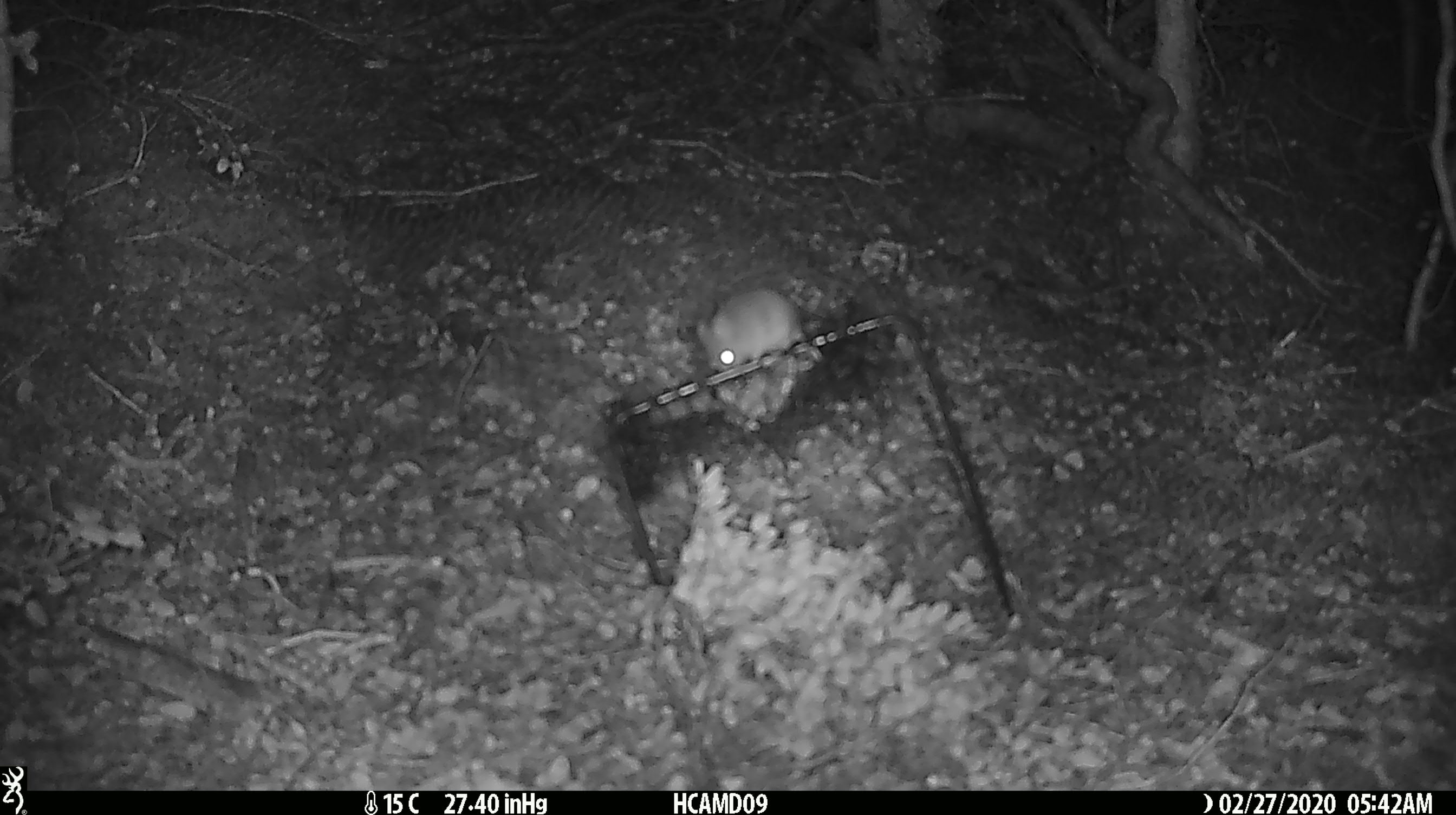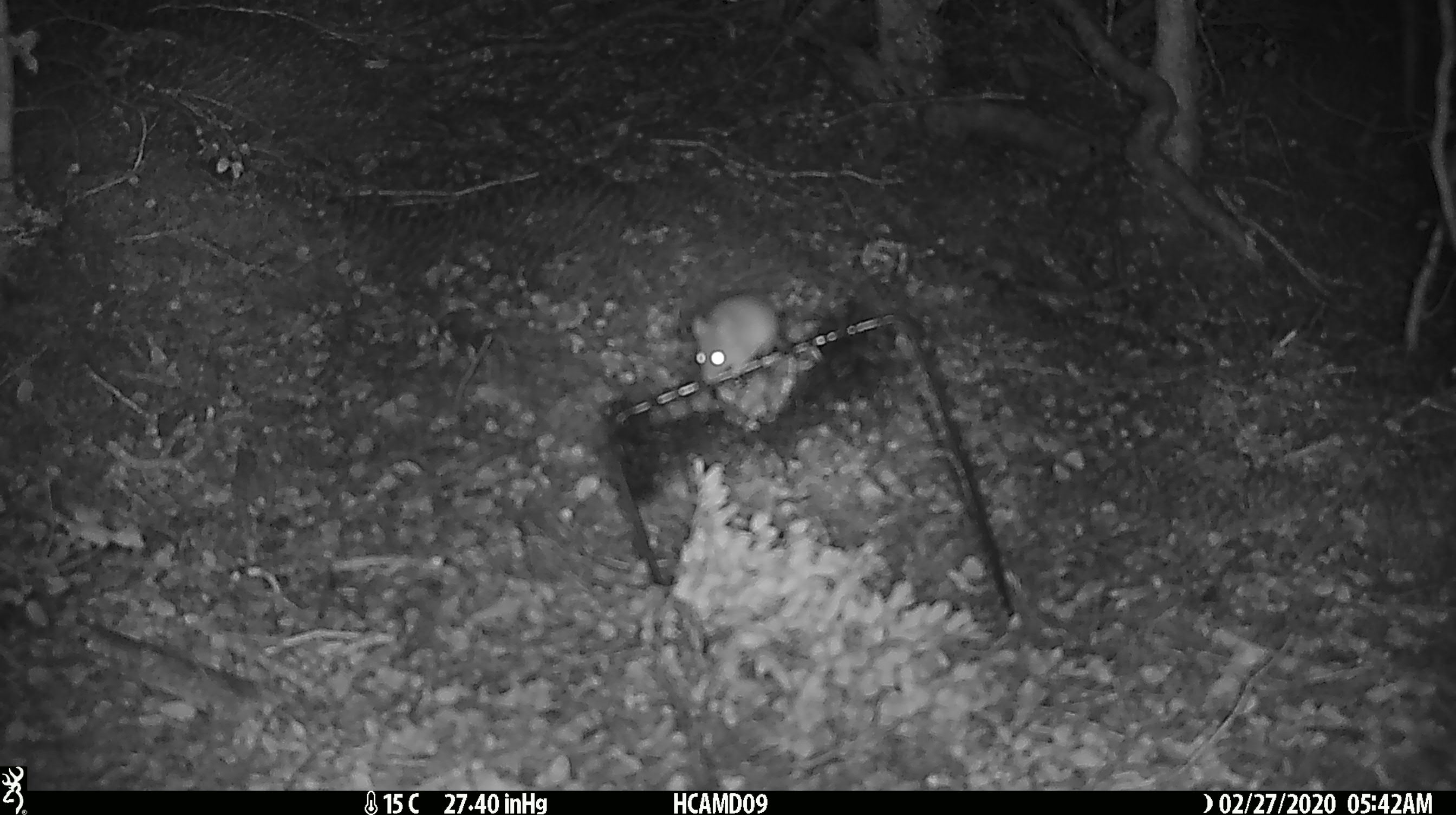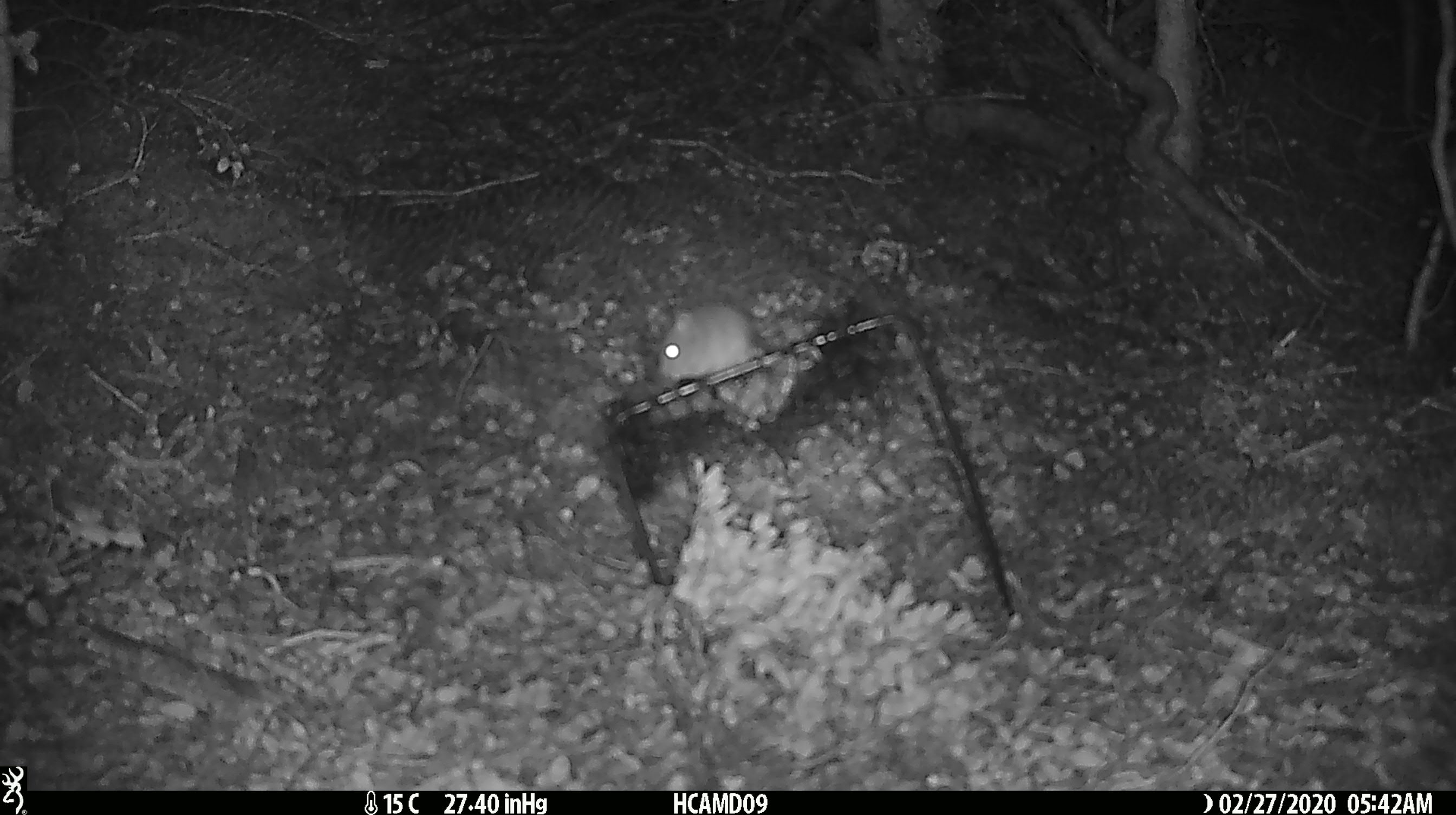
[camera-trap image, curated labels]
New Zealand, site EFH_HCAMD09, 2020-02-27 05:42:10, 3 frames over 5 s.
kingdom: Animalia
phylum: Chordata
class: Mammalia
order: Rodentia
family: Muridae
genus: Mus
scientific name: Mus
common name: mouse